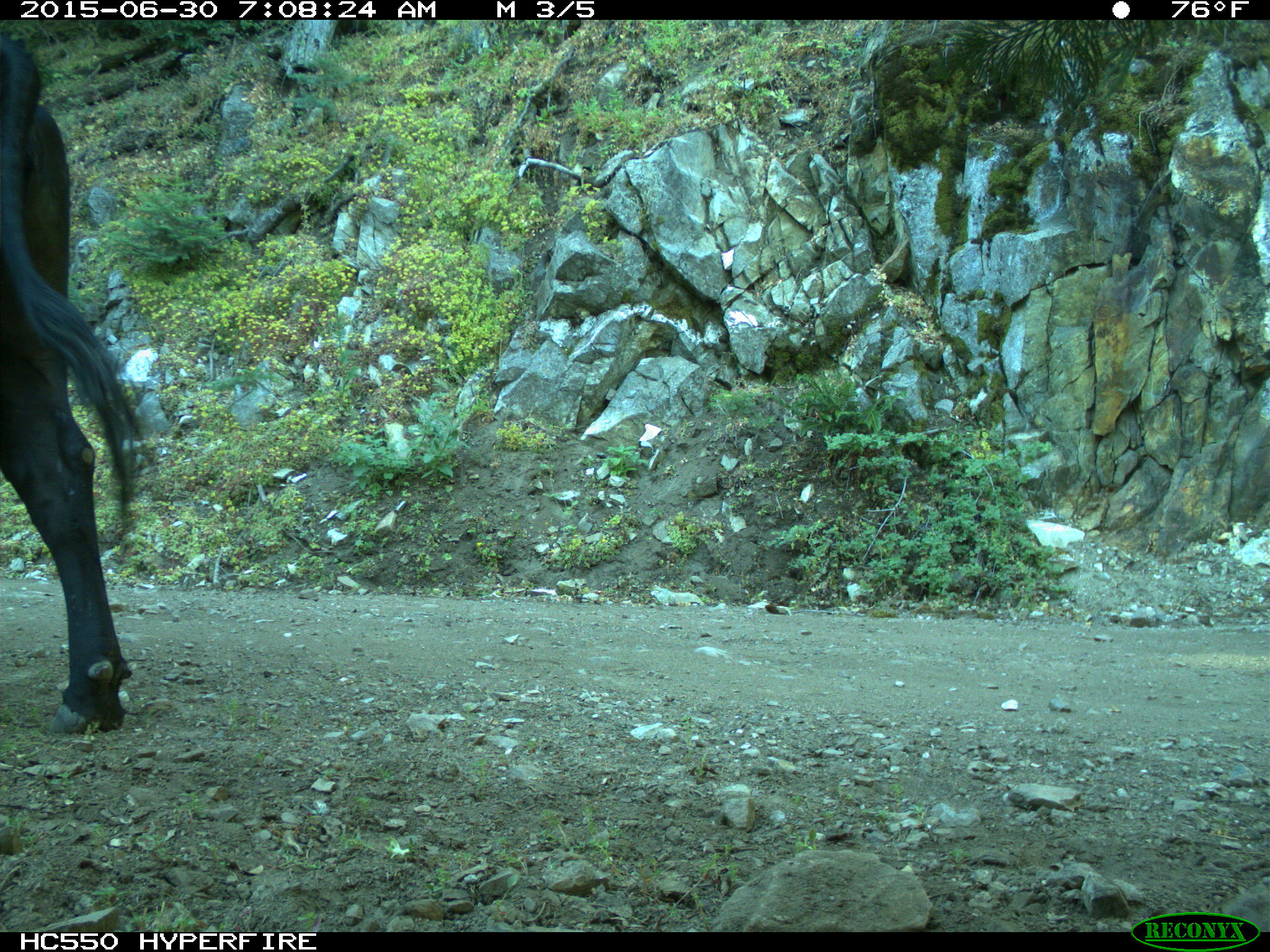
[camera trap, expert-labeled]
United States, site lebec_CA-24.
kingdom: Animalia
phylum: Chordata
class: Mammalia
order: Artiodactyla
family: Bovidae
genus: Bos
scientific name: Bos taurus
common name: domestic cow